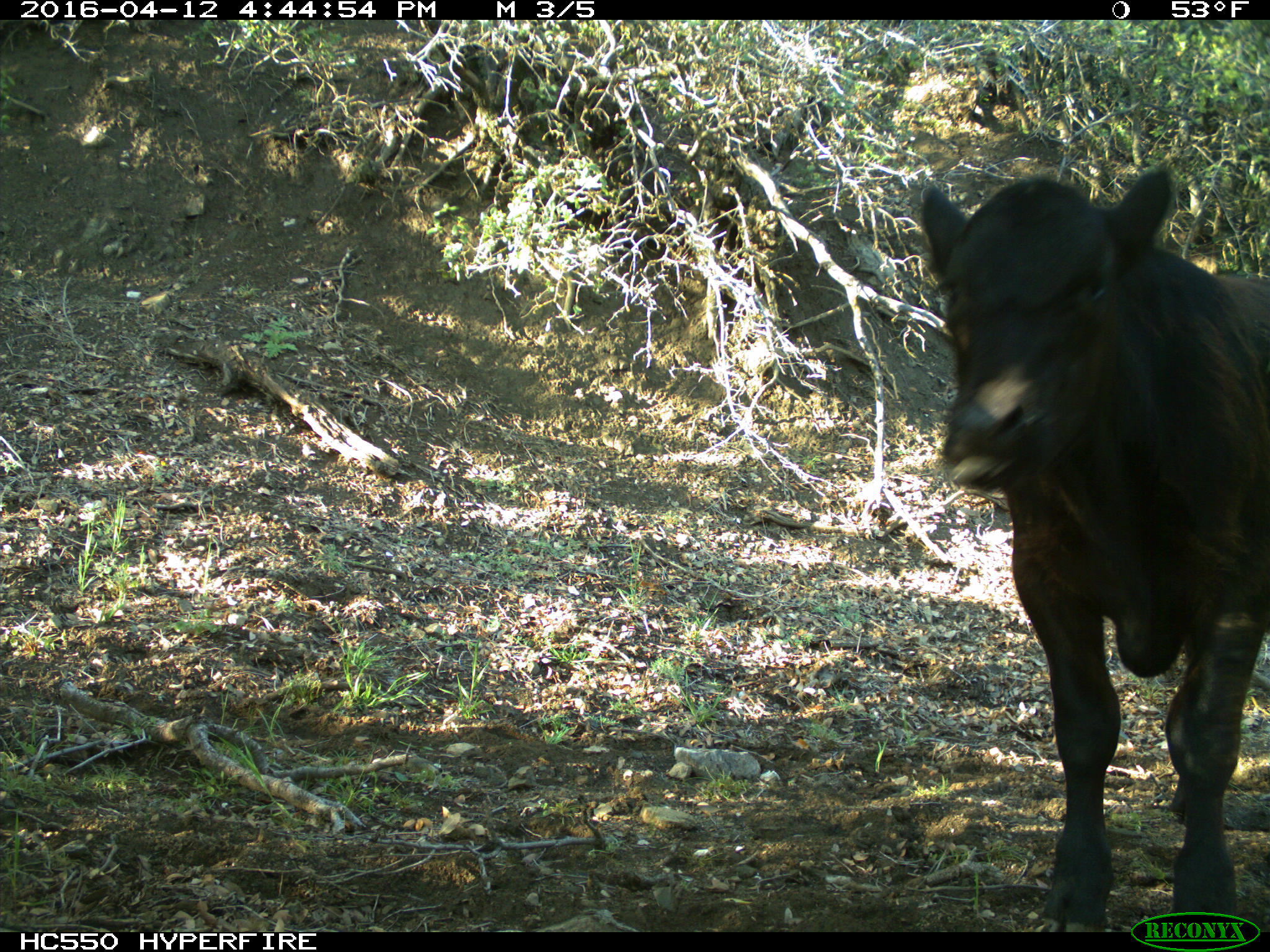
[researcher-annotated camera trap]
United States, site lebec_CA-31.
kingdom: Animalia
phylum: Chordata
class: Mammalia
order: Artiodactyla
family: Bovidae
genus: Bos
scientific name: Bos taurus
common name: domestic cow